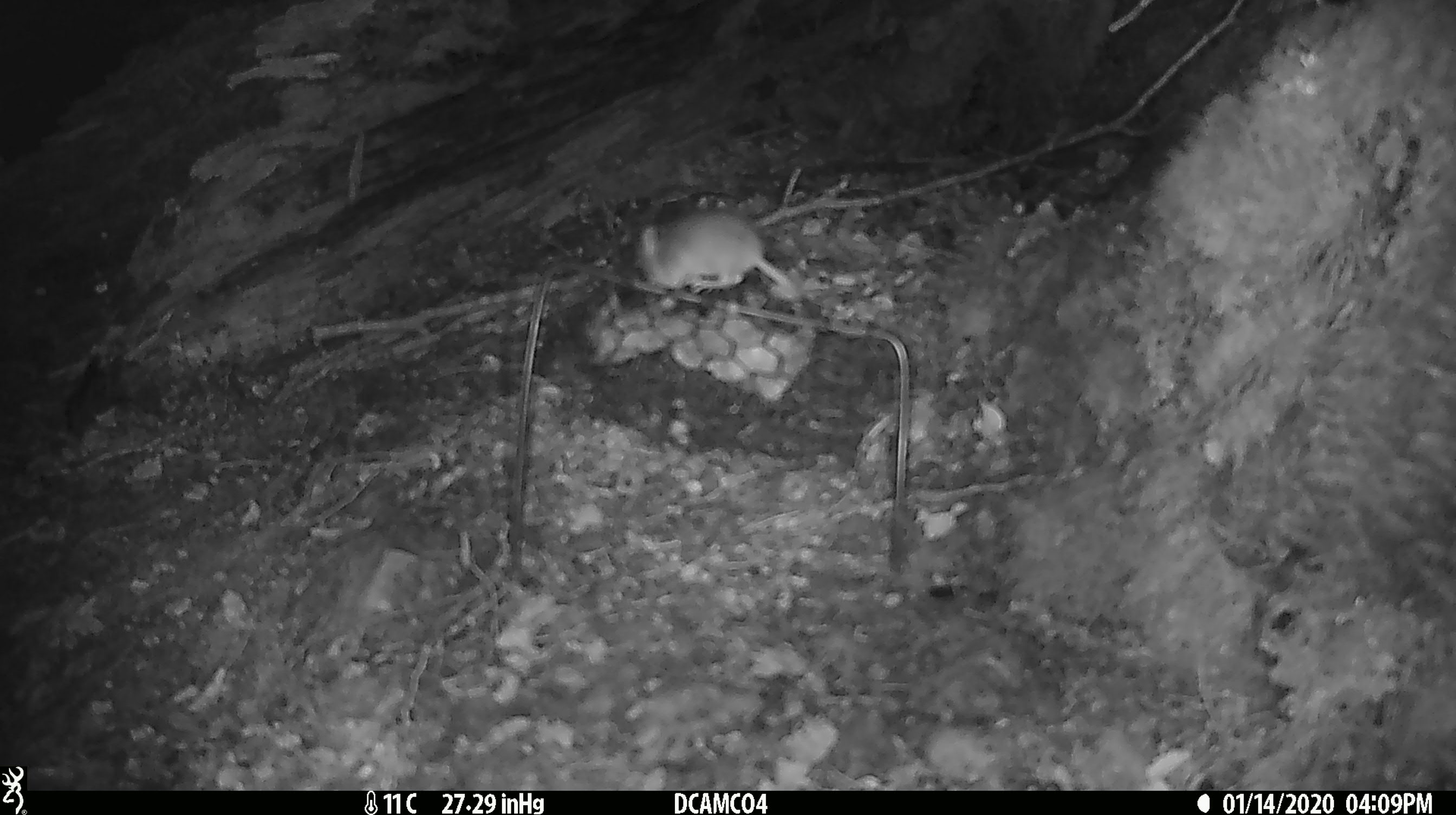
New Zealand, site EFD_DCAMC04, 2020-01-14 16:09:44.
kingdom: Animalia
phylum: Chordata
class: Mammalia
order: Rodentia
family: Muridae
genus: Mus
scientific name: Mus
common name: mouse